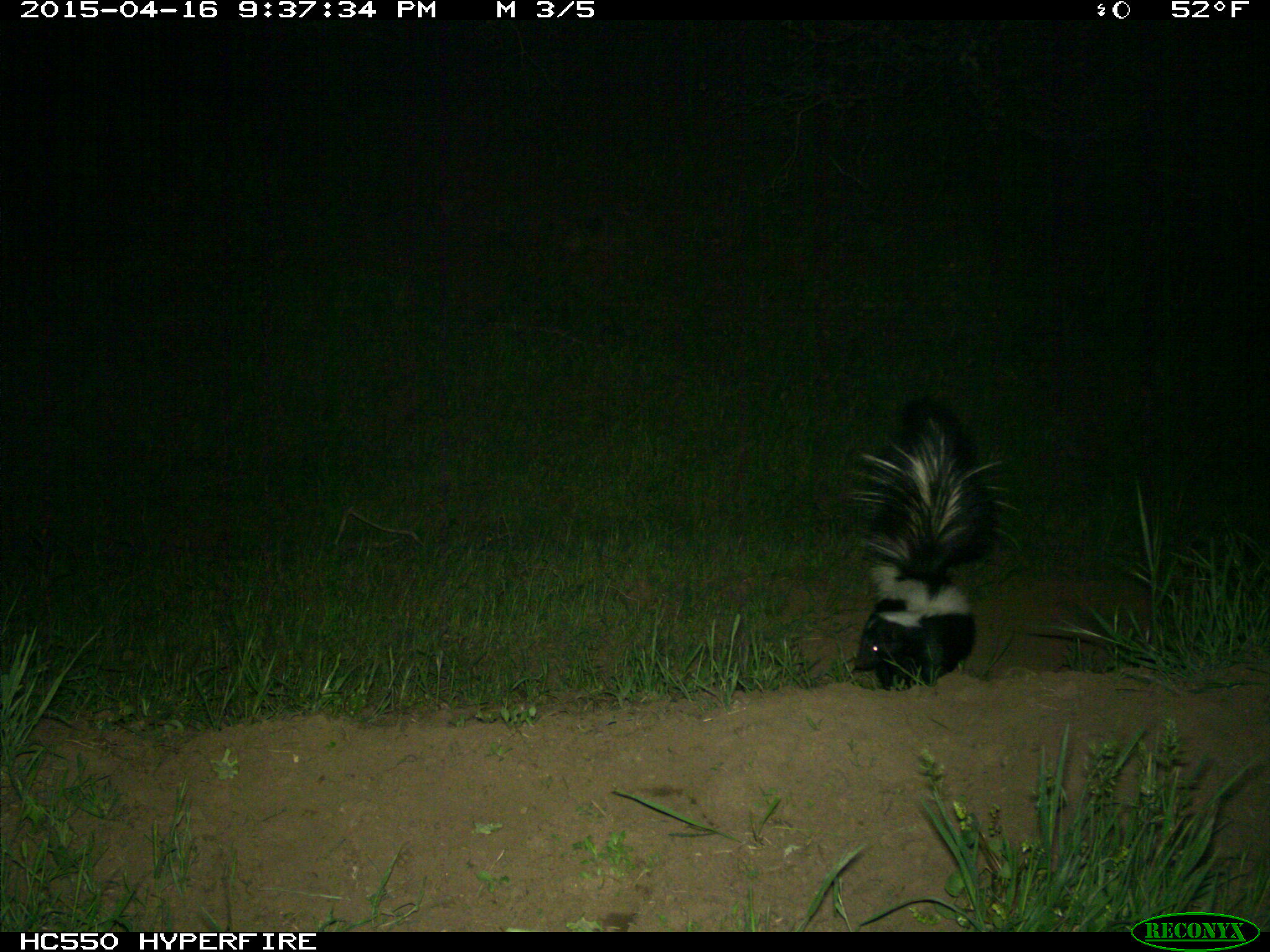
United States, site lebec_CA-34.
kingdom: Animalia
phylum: Chordata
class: Mammalia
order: Carnivora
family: Mephitidae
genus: Mephitis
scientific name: Mephitis mephitis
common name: striped skunk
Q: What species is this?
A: Mephitis mephitis (striped skunk).